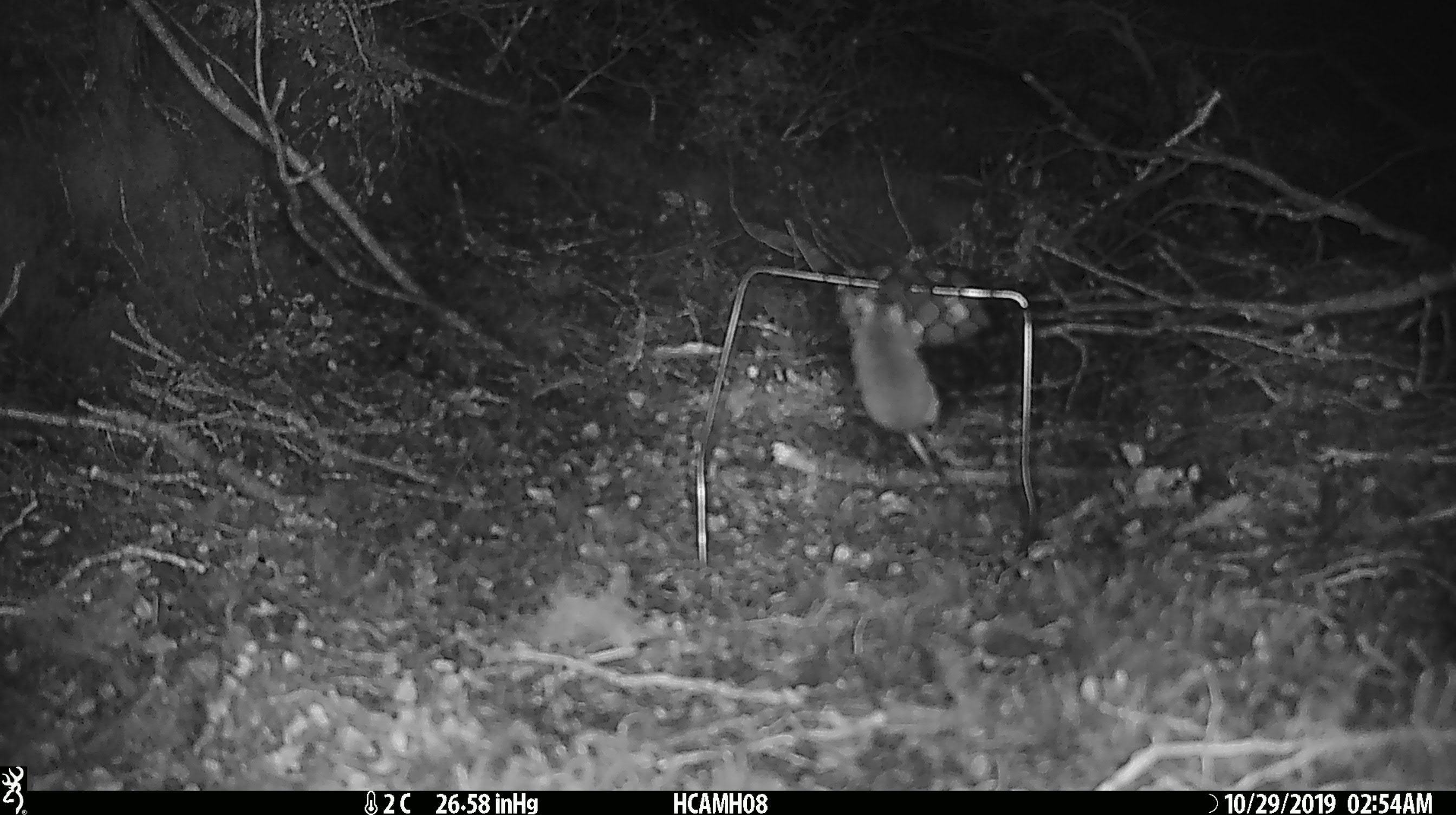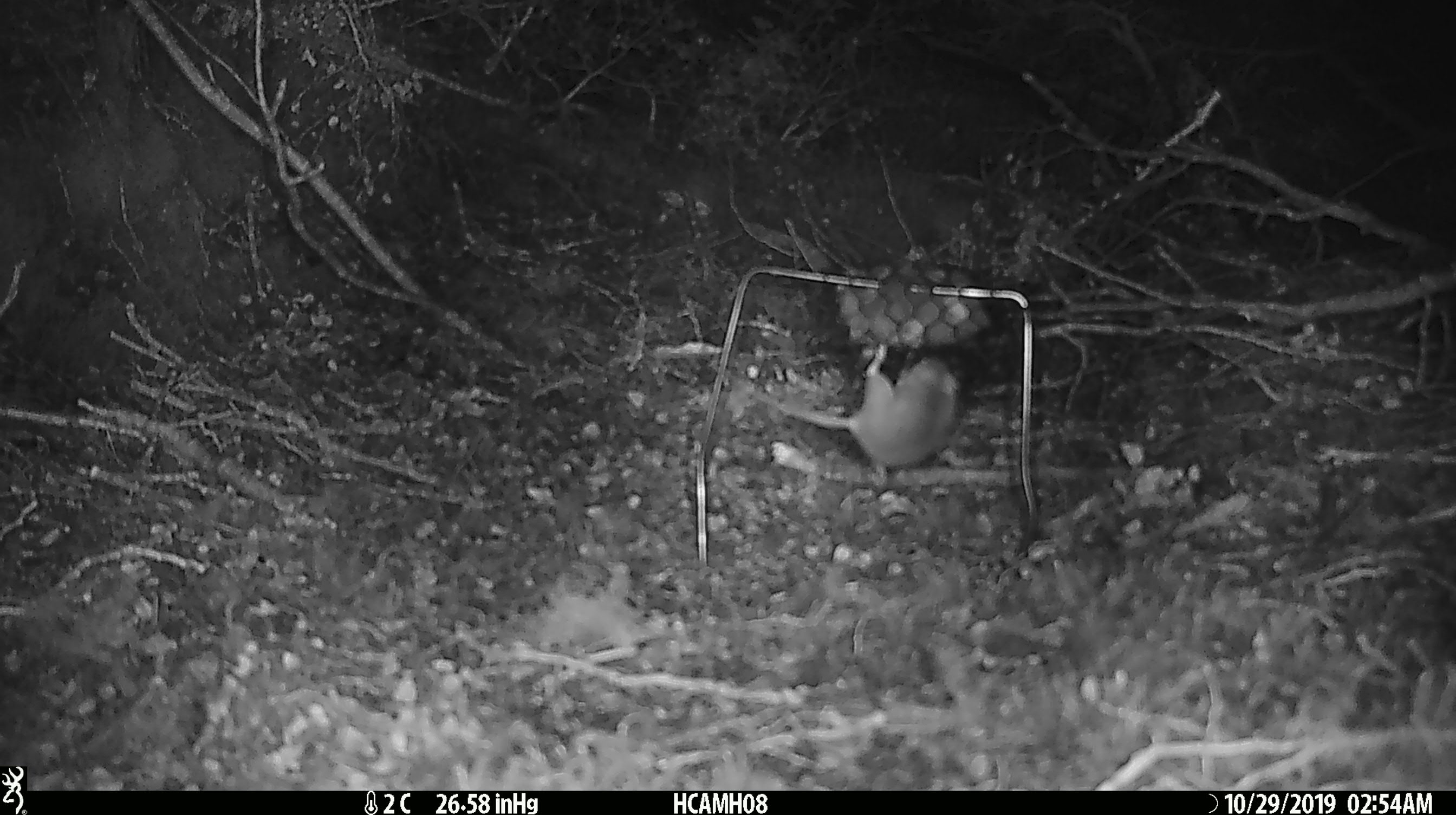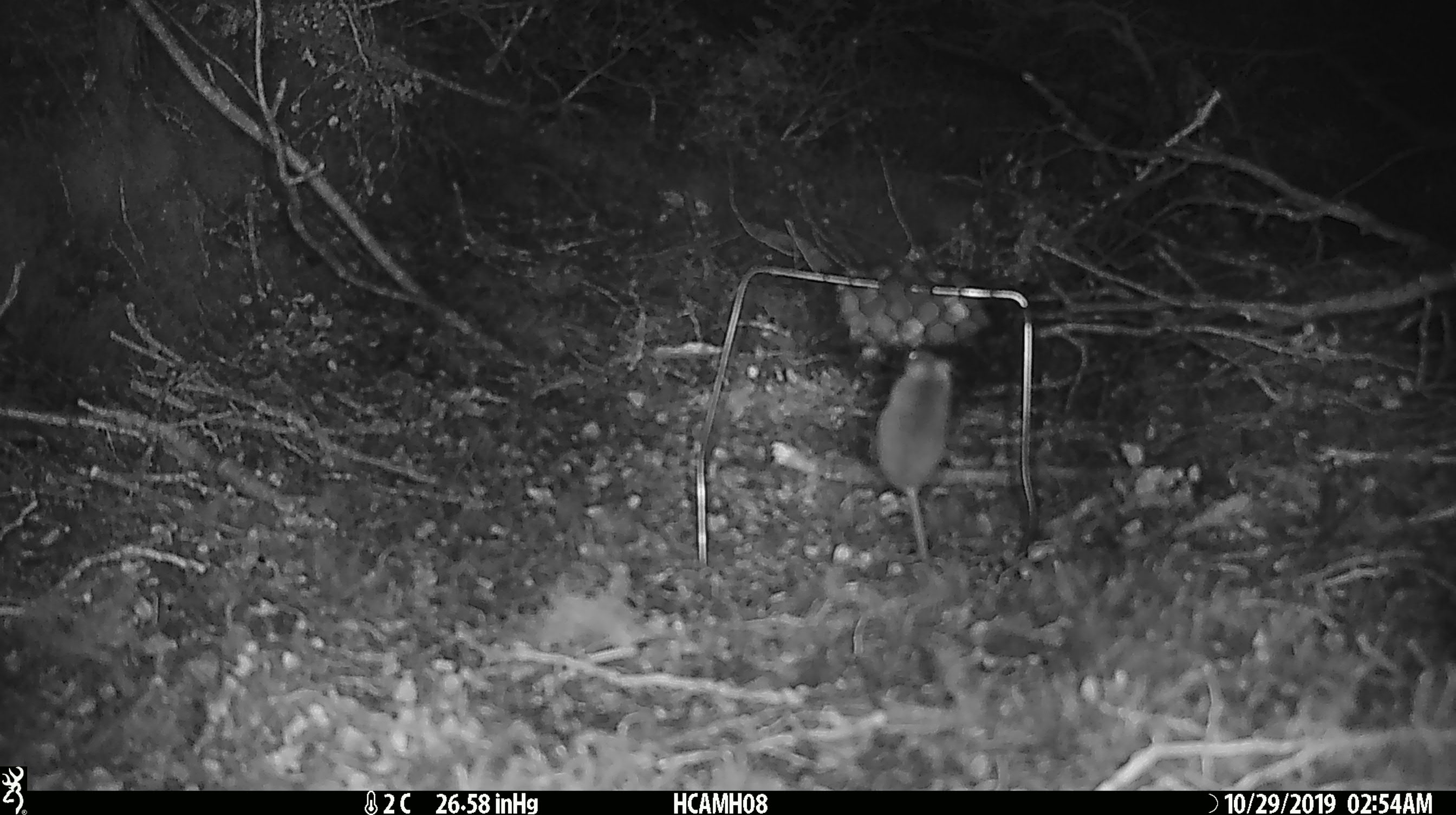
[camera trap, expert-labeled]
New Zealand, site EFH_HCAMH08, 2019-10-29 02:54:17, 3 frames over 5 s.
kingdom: Animalia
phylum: Chordata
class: Mammalia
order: Rodentia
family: Muridae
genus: Mus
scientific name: Mus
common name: mouse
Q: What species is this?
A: Mouse (Mus).